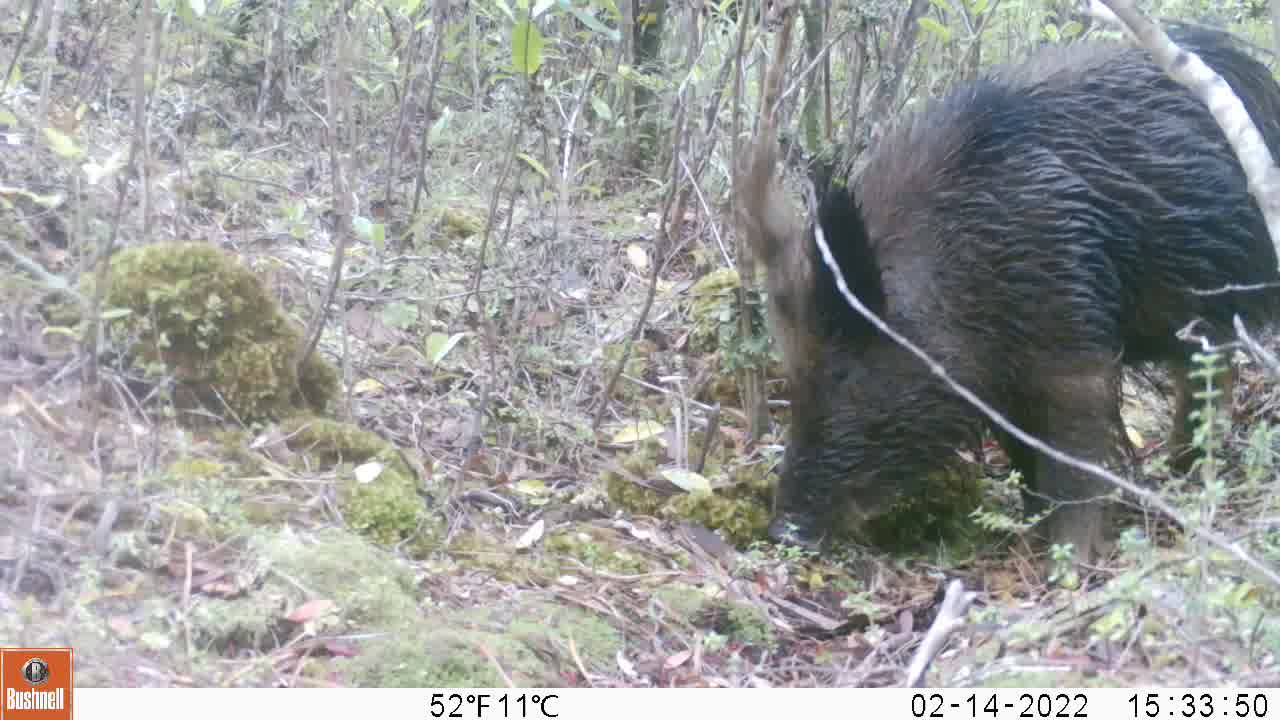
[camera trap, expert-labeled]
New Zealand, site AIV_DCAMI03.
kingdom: Animalia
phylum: Chordata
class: Mammalia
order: Artiodactyla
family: Suidae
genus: Sus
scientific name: Sus scrofa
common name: pig